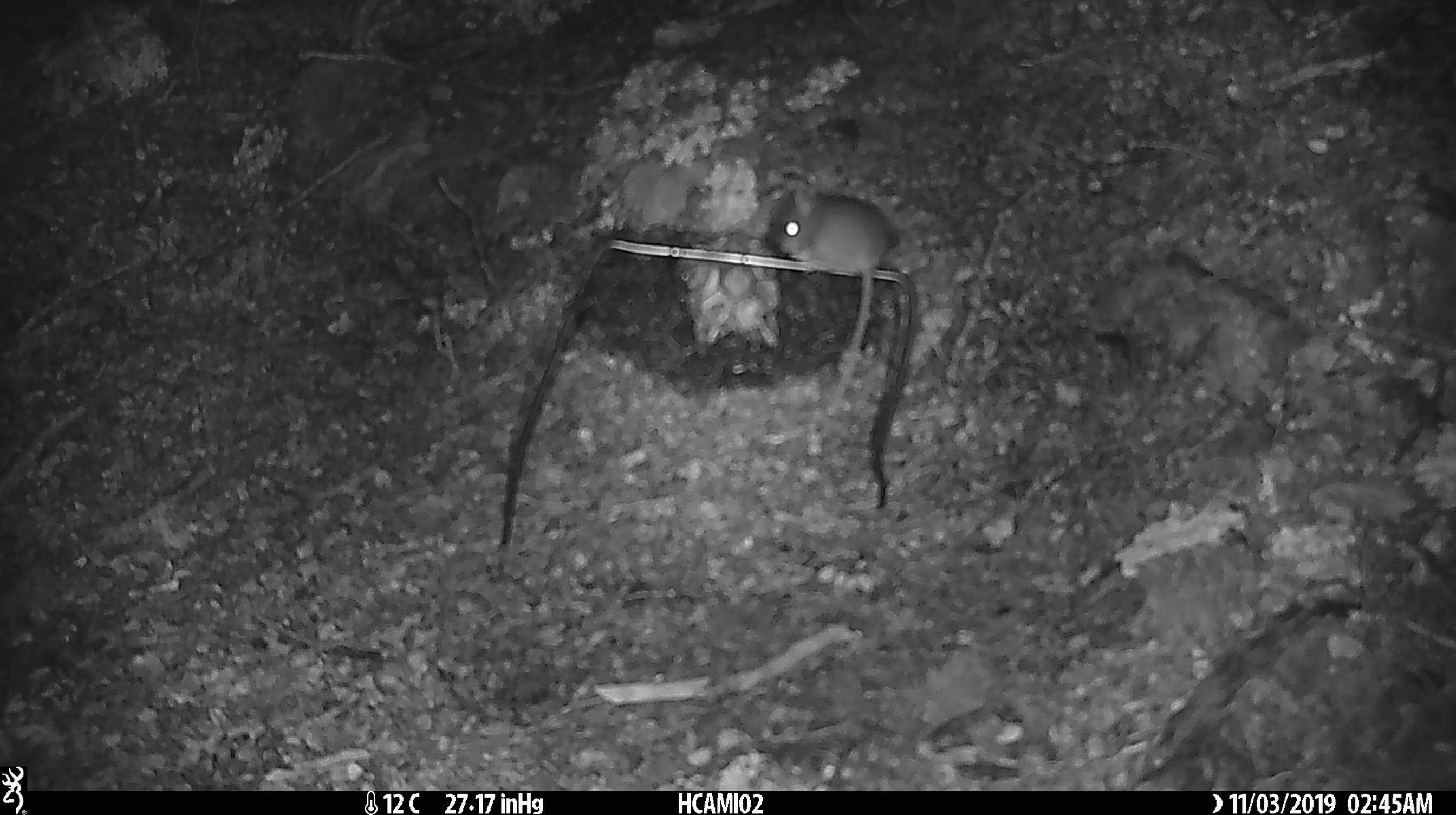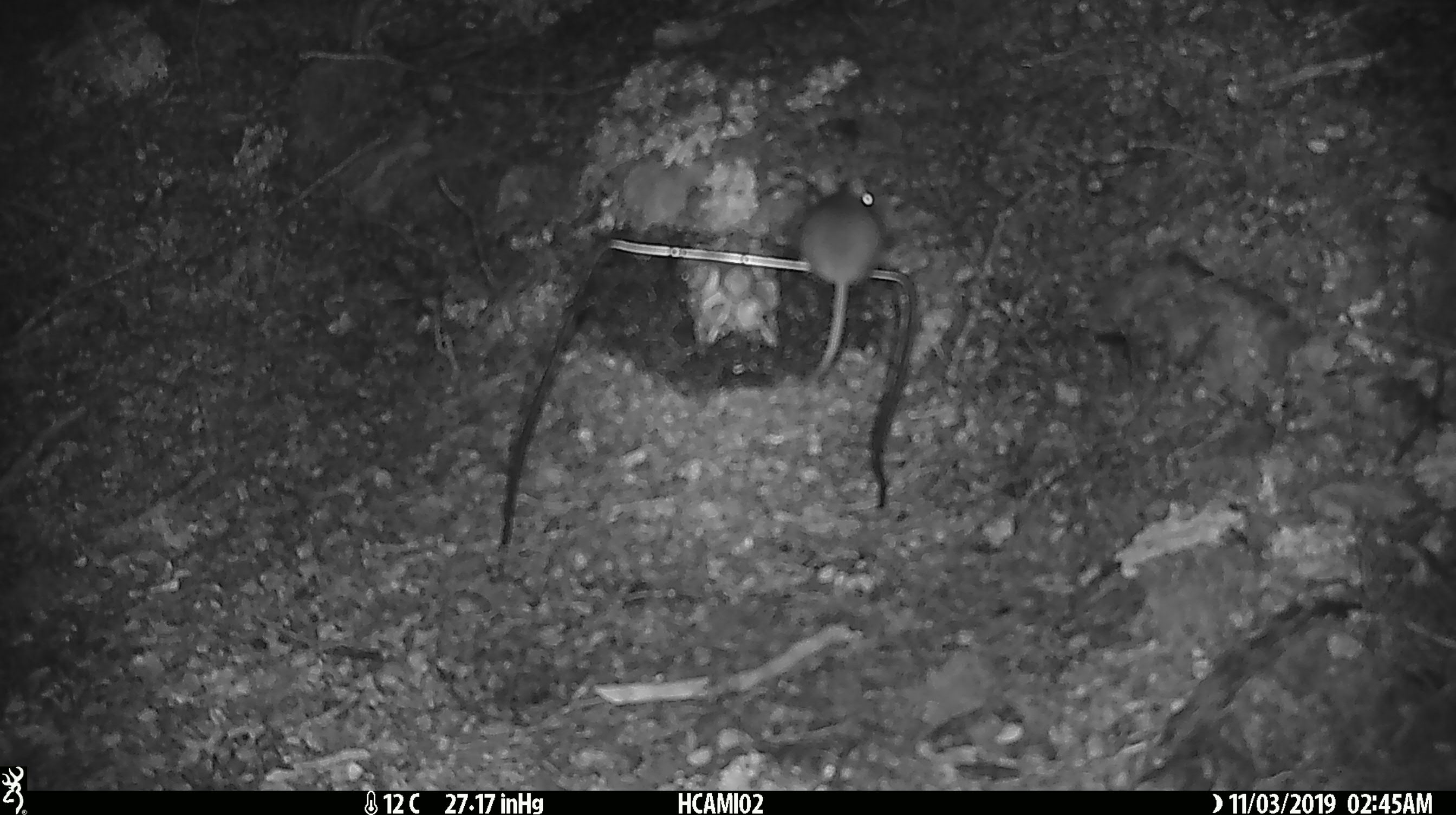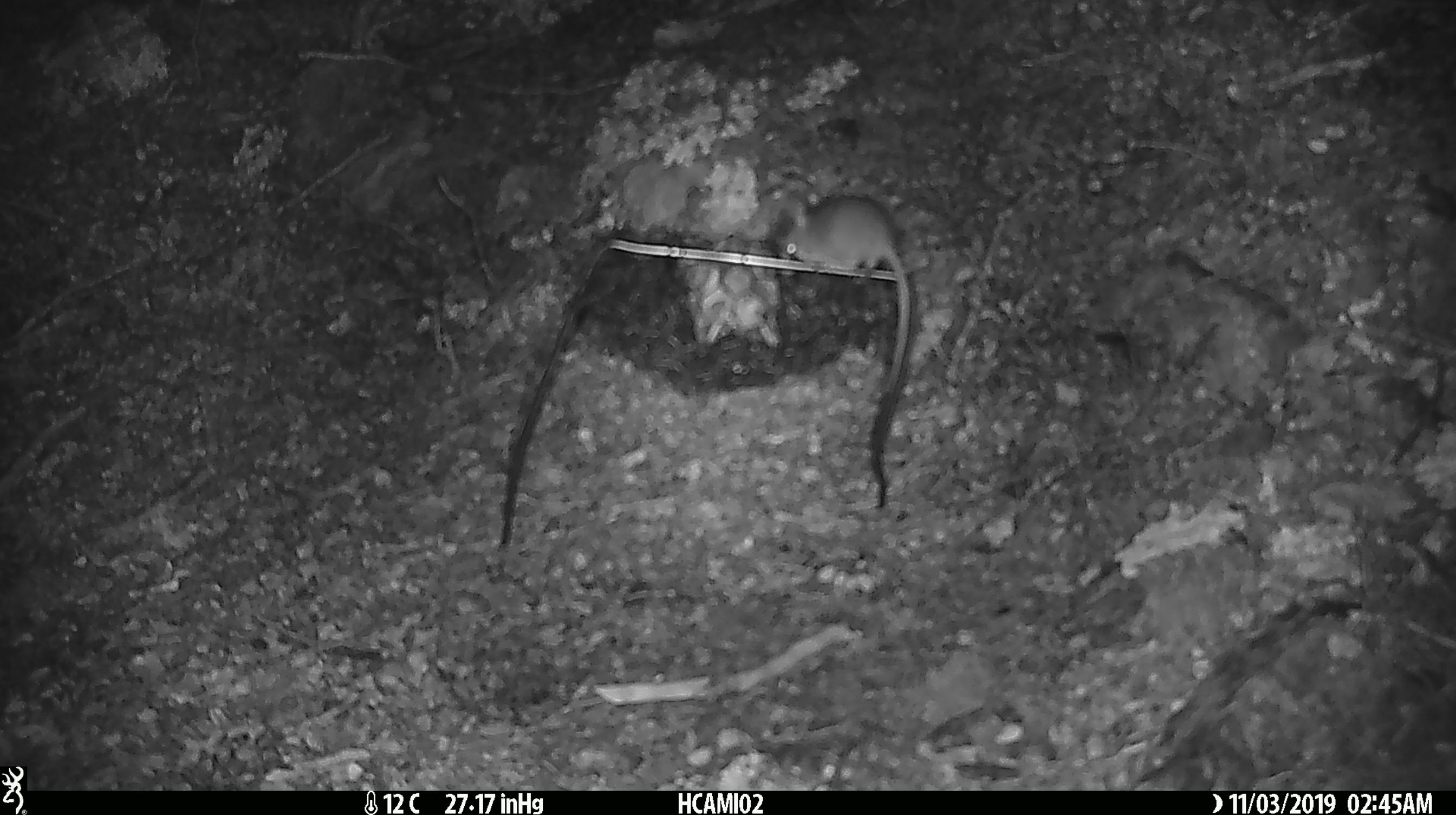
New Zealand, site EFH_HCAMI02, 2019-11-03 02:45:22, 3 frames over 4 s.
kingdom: Animalia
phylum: Chordata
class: Mammalia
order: Rodentia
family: Muridae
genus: Mus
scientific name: Mus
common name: mouse